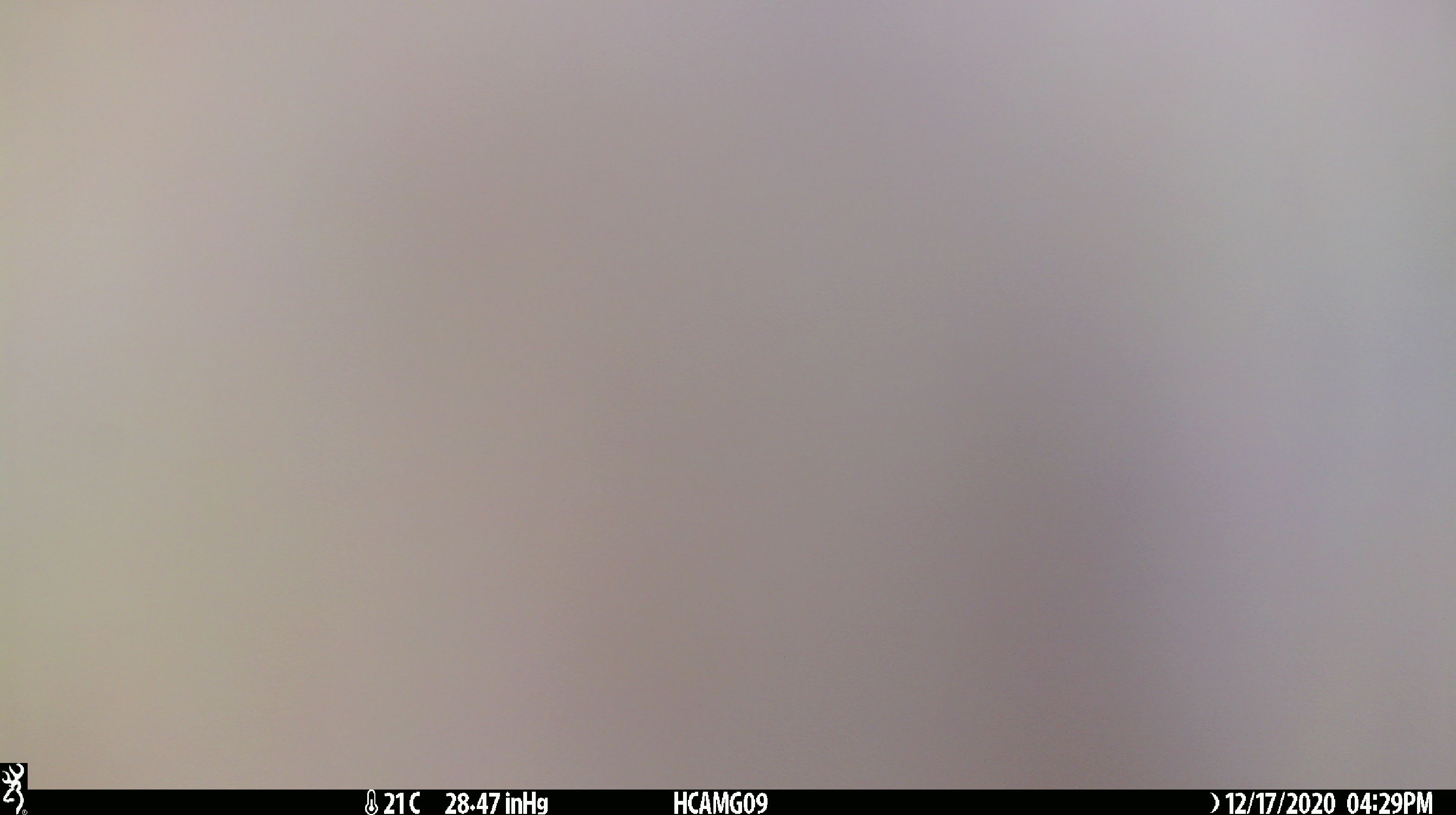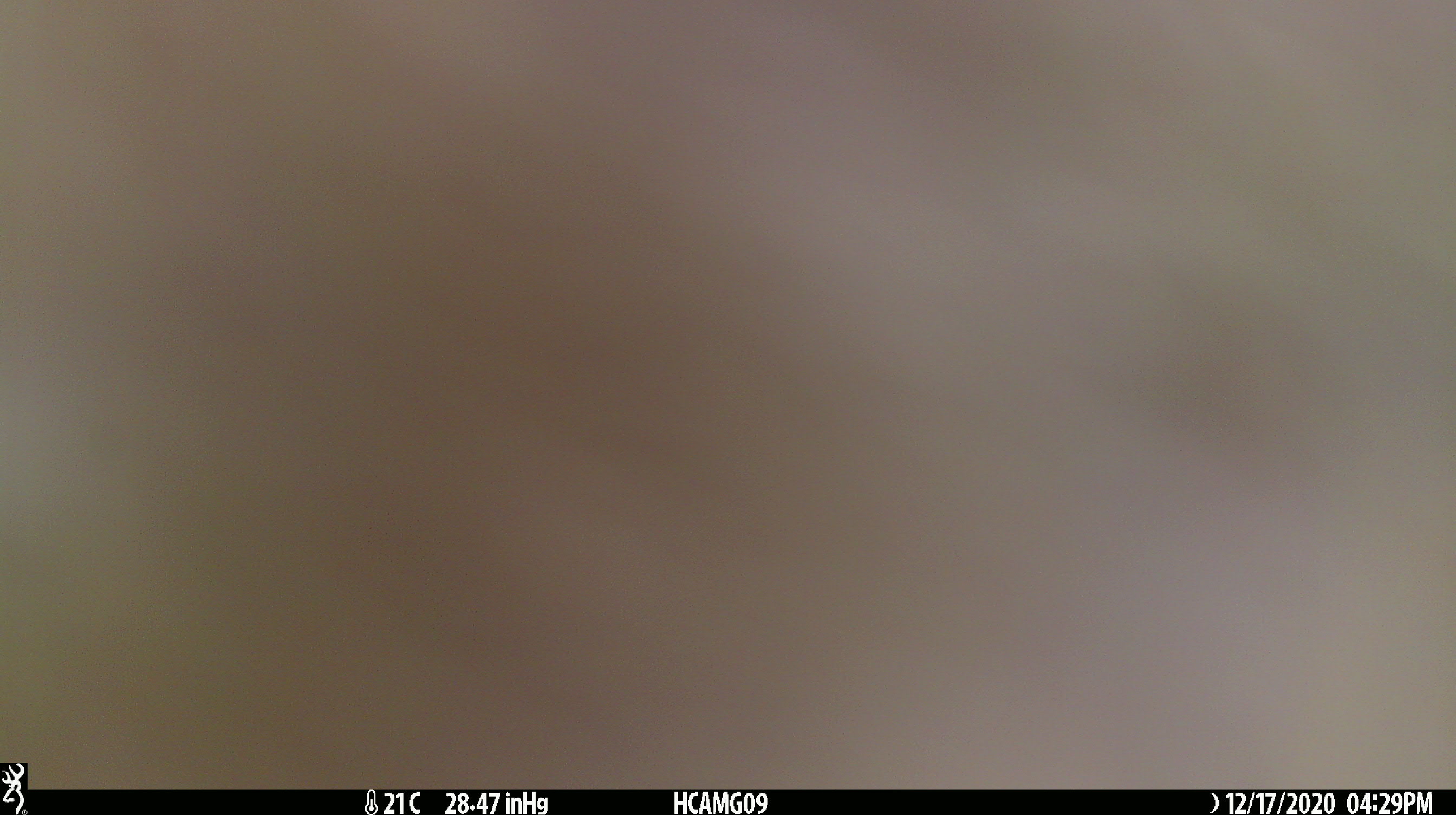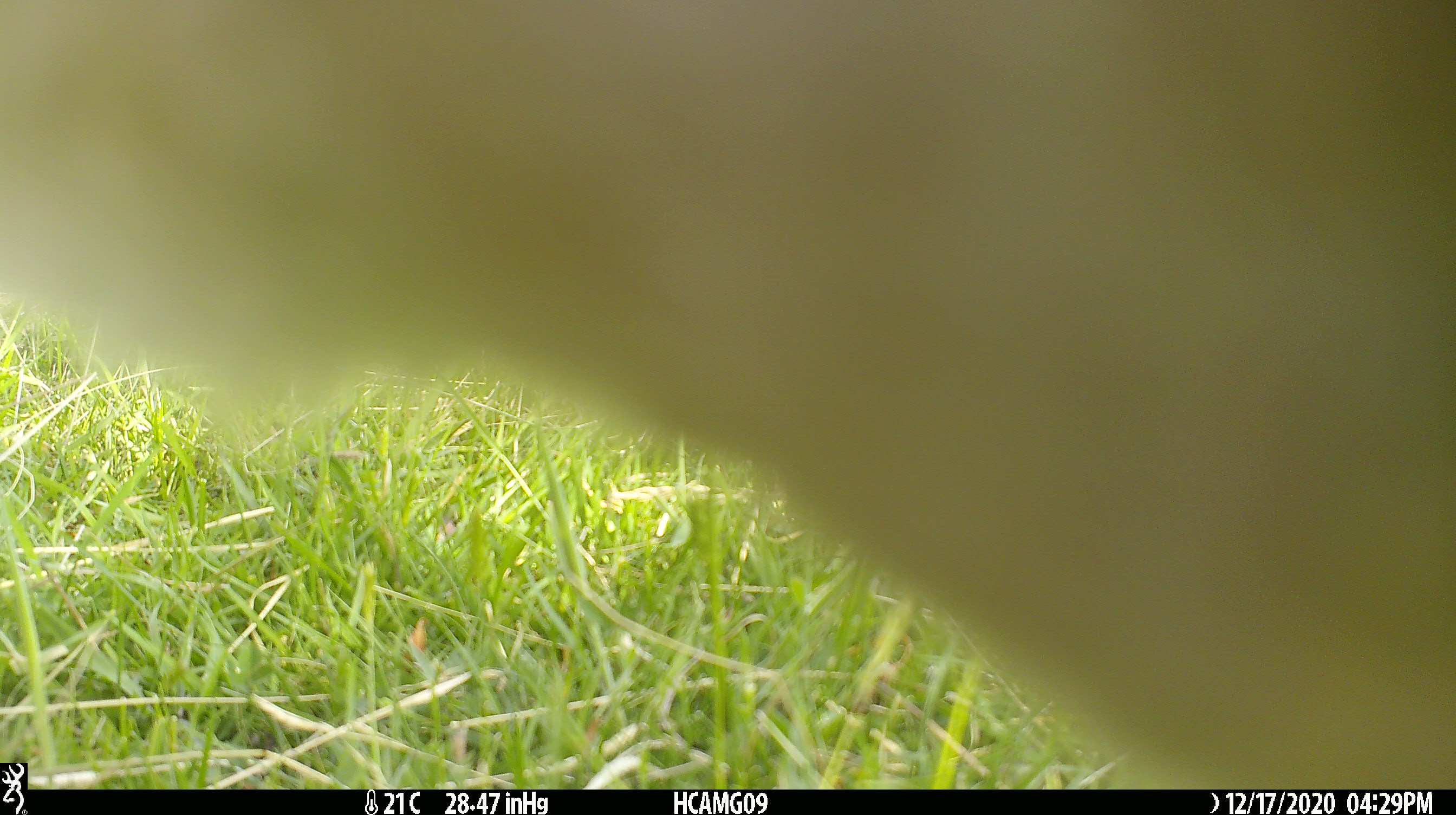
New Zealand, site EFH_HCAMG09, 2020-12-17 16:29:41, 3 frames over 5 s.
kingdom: Animalia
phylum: Chordata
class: Mammalia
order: Artiodactyla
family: Bovidae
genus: Ovis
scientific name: Ovis aries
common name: domestic sheep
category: sheep